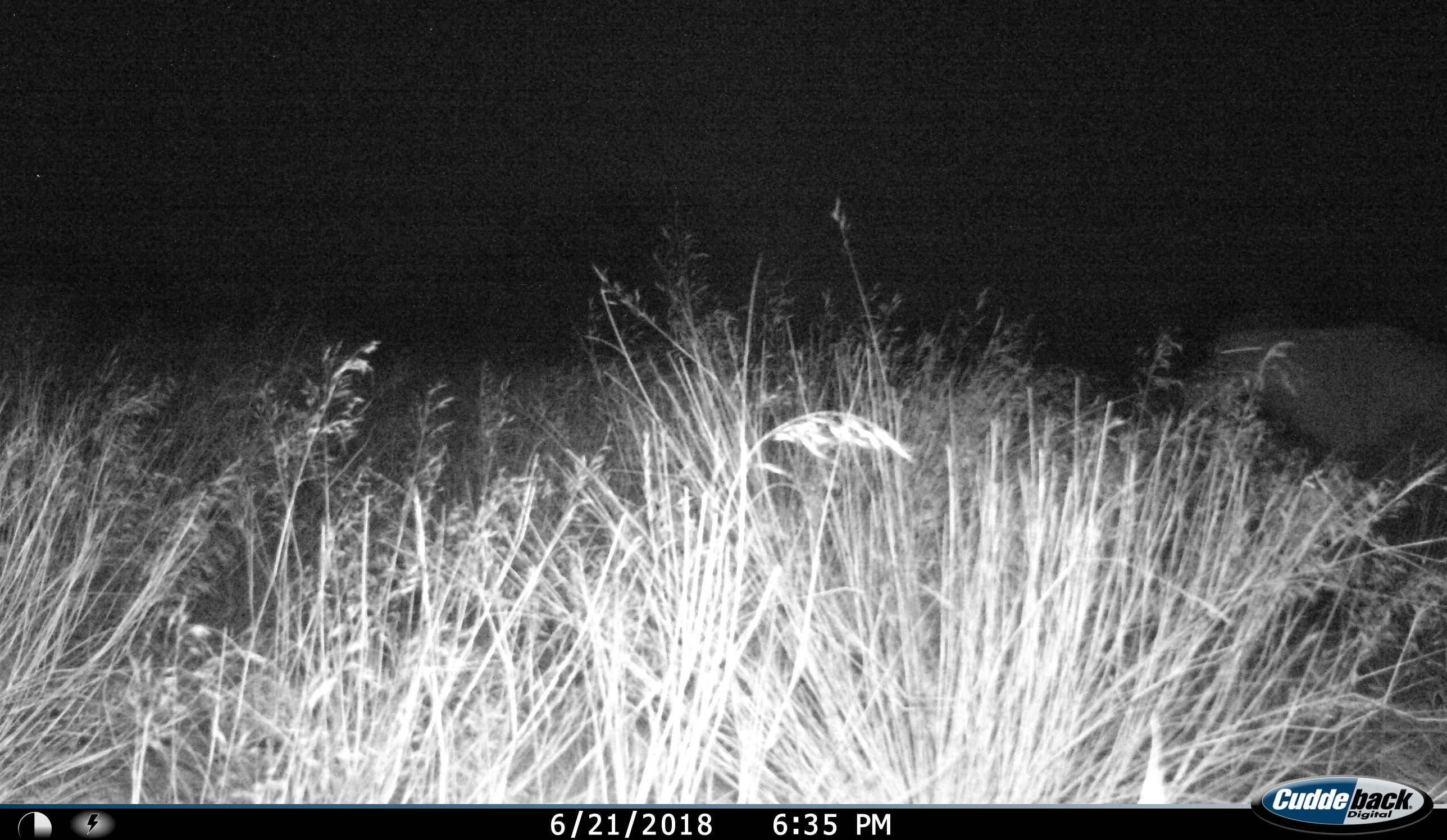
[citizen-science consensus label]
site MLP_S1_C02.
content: unidentified animal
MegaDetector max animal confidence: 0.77